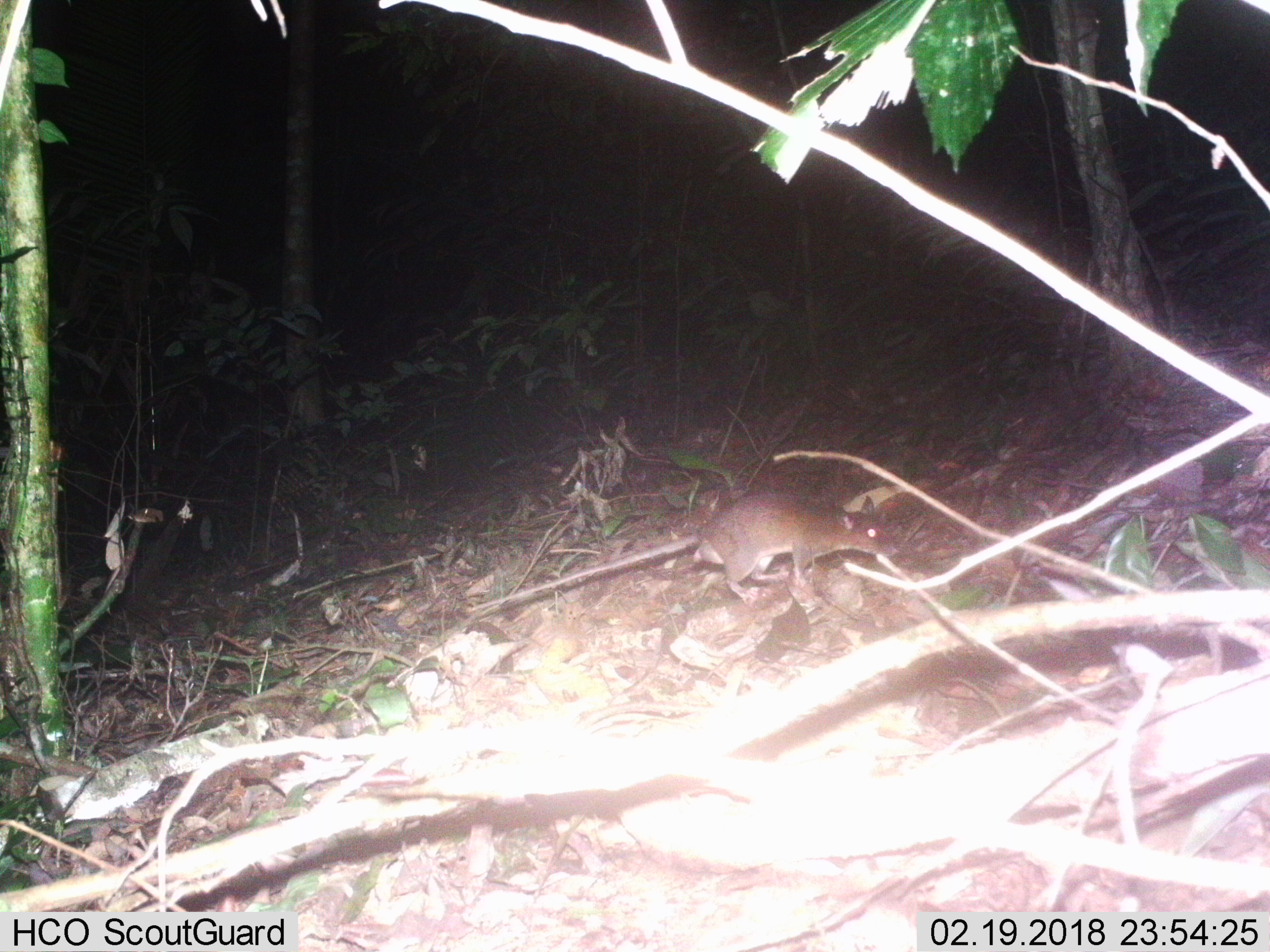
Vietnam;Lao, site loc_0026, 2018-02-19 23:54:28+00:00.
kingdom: Animalia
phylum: Chordata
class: Mammalia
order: Rodentia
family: Muridae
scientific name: Muridae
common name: old-world mice and rats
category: unidentified murid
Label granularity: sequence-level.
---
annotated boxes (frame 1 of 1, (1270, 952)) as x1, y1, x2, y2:
unidentified murid: 469, 491, 896, 610